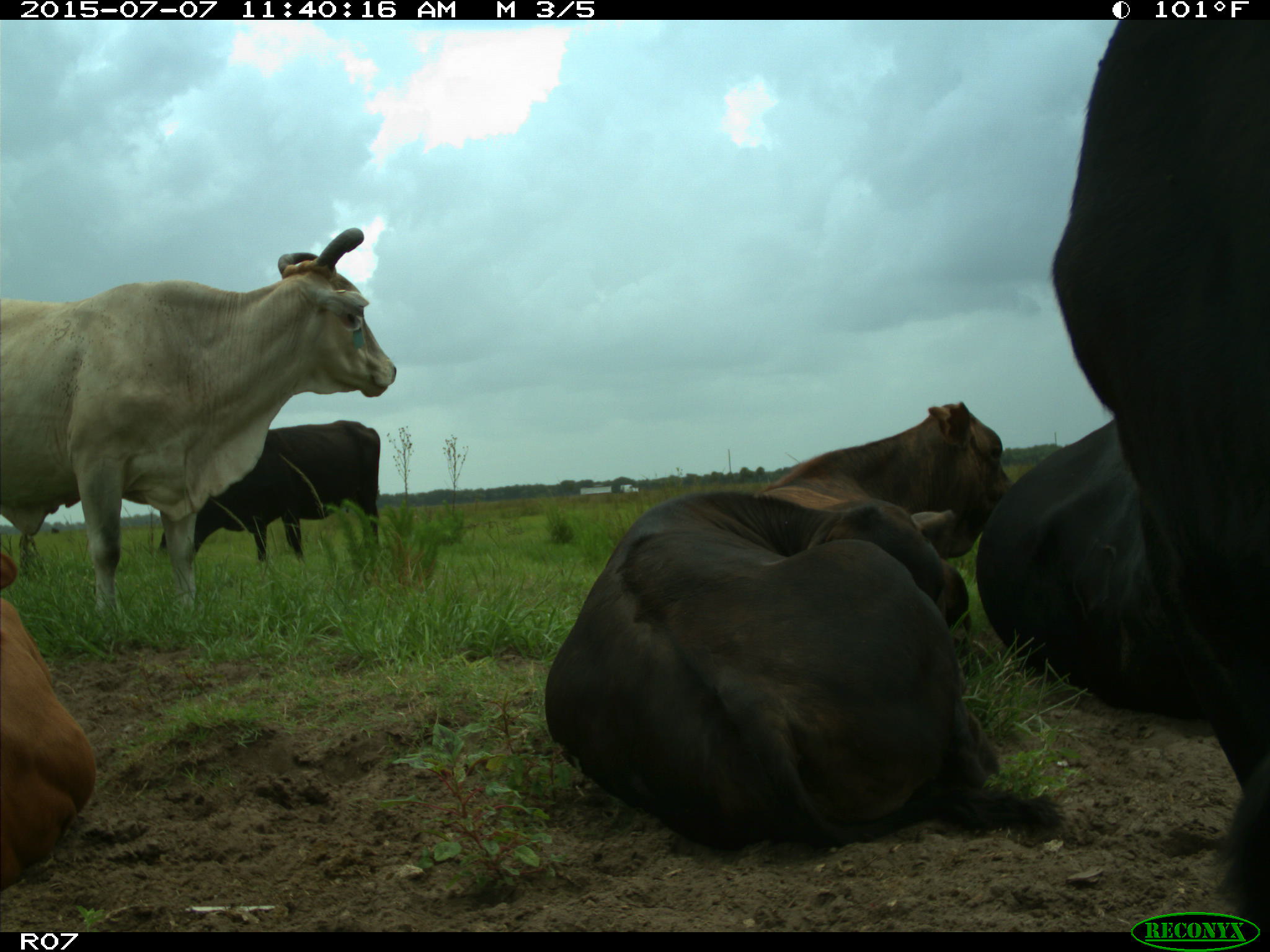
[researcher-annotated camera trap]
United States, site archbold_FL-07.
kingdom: Animalia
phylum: Chordata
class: Mammalia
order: Artiodactyla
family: Bovidae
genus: Bos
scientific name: Bos taurus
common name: domestic cow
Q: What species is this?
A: Bos taurus (domestic cow).